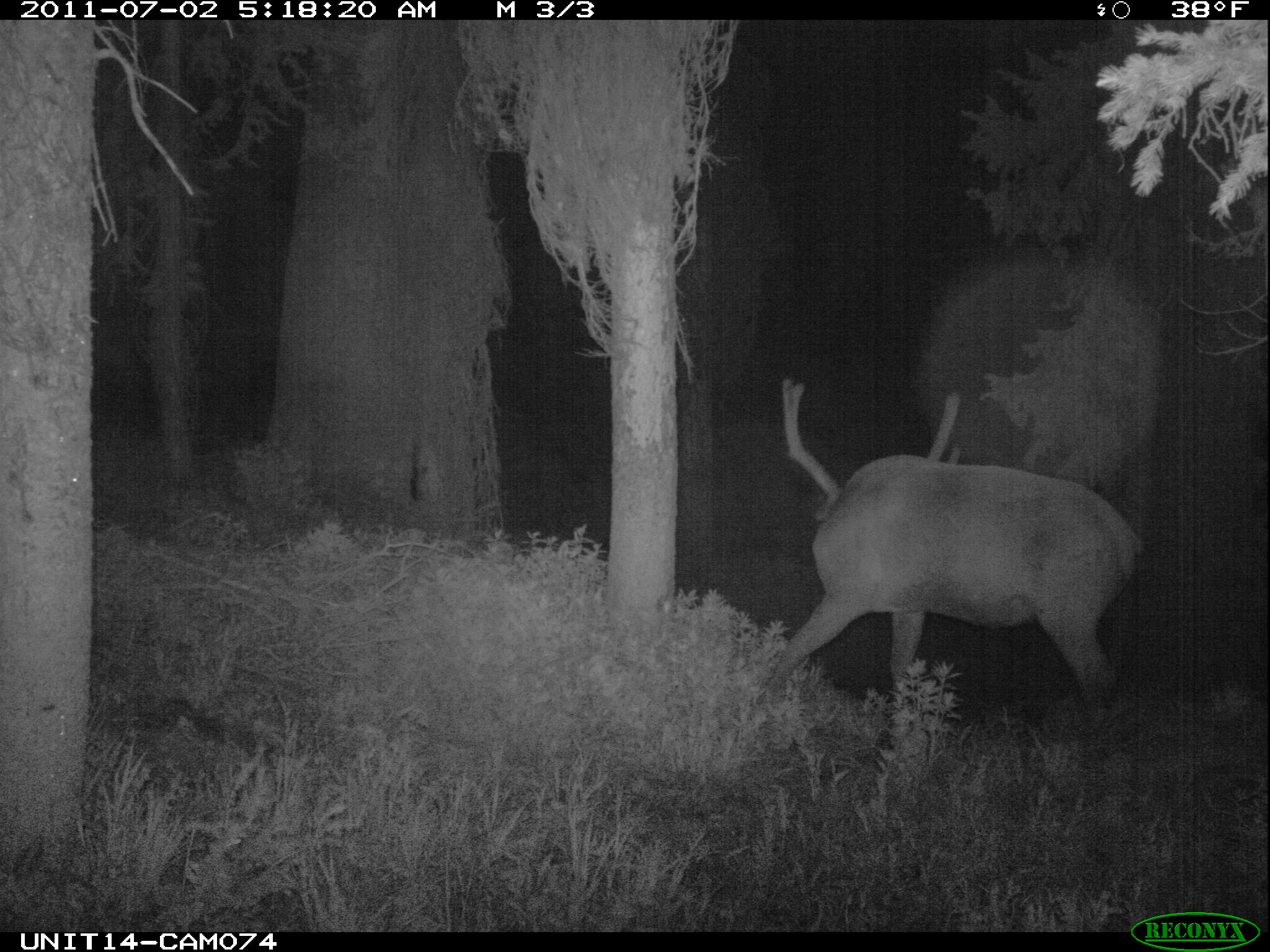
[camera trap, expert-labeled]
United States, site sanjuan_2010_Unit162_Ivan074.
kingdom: Animalia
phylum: Chordata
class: Mammalia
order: Artiodactyla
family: Cervidae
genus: Cervus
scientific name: Cervus elaphus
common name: red deer